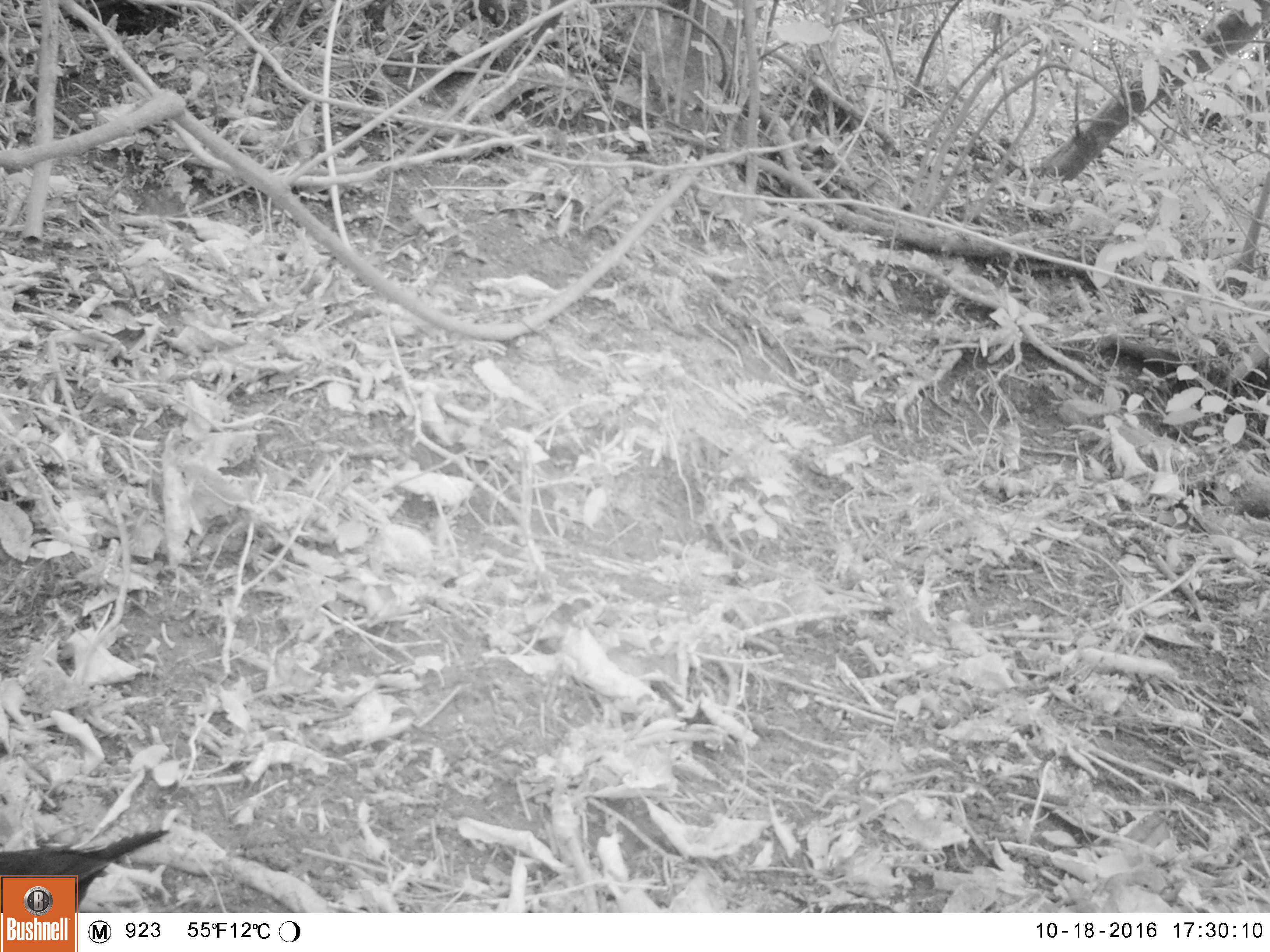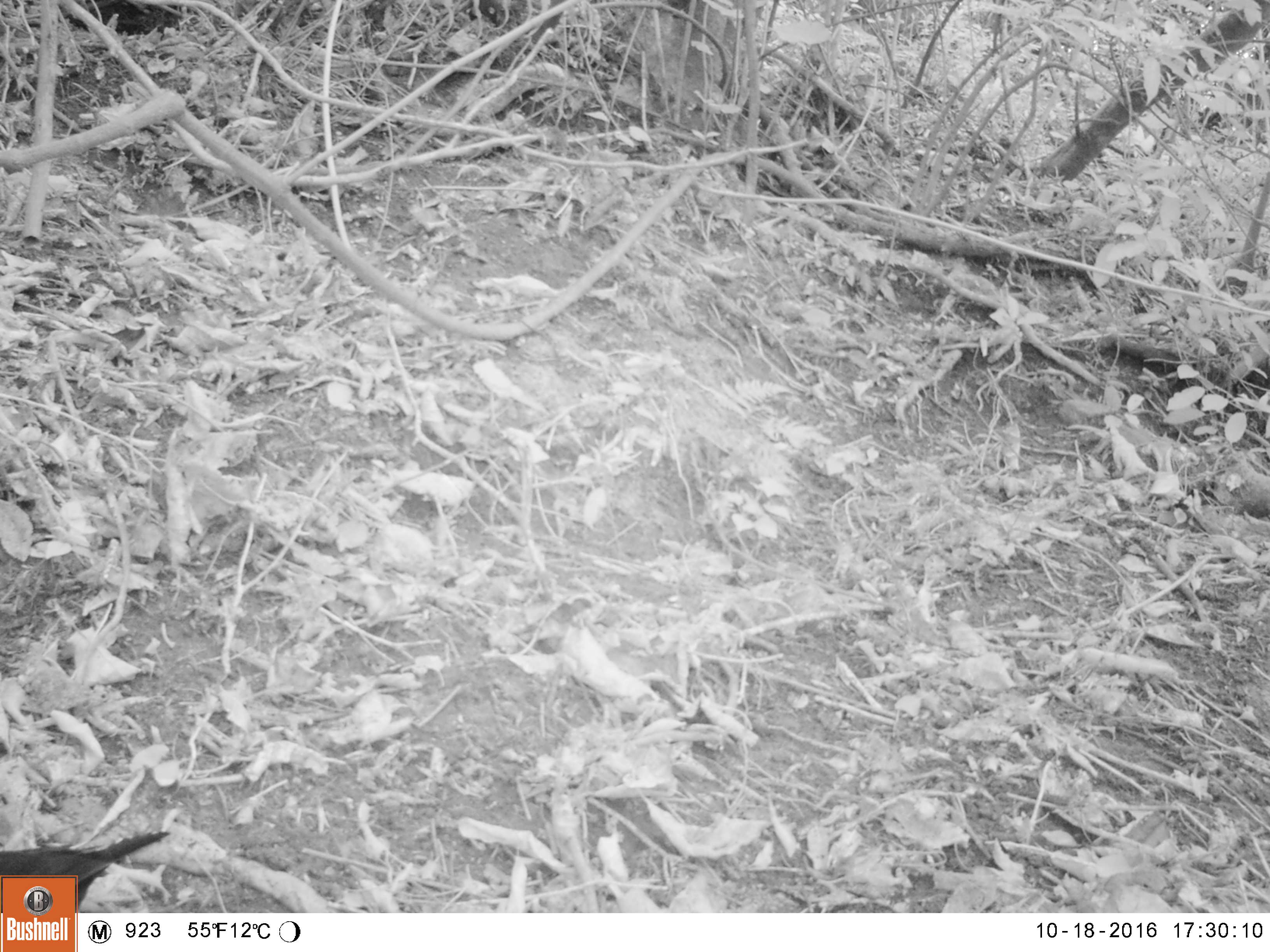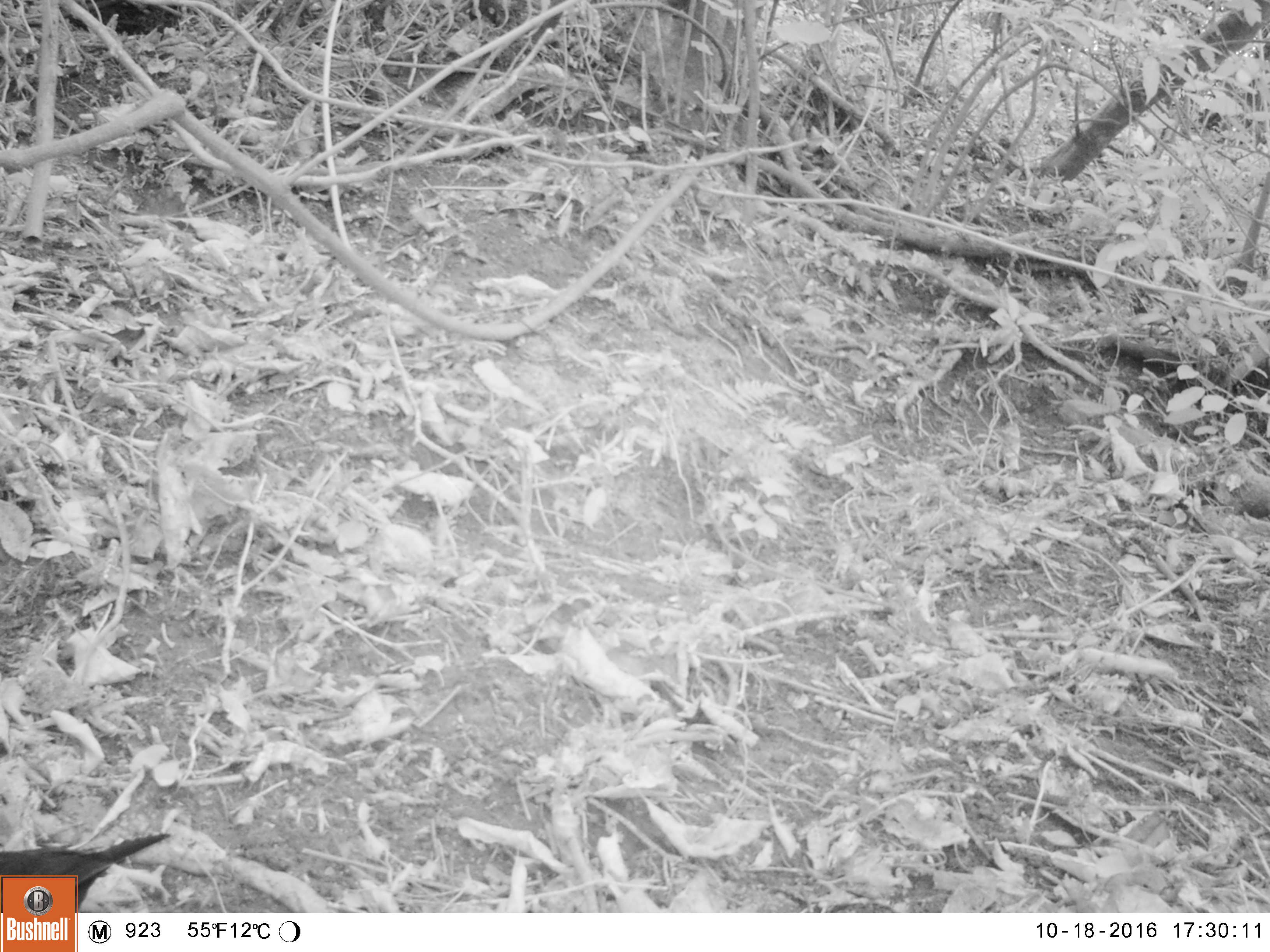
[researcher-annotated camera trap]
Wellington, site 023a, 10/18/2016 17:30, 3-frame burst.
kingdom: Animalia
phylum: Chordata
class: Aves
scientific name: Aves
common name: bird